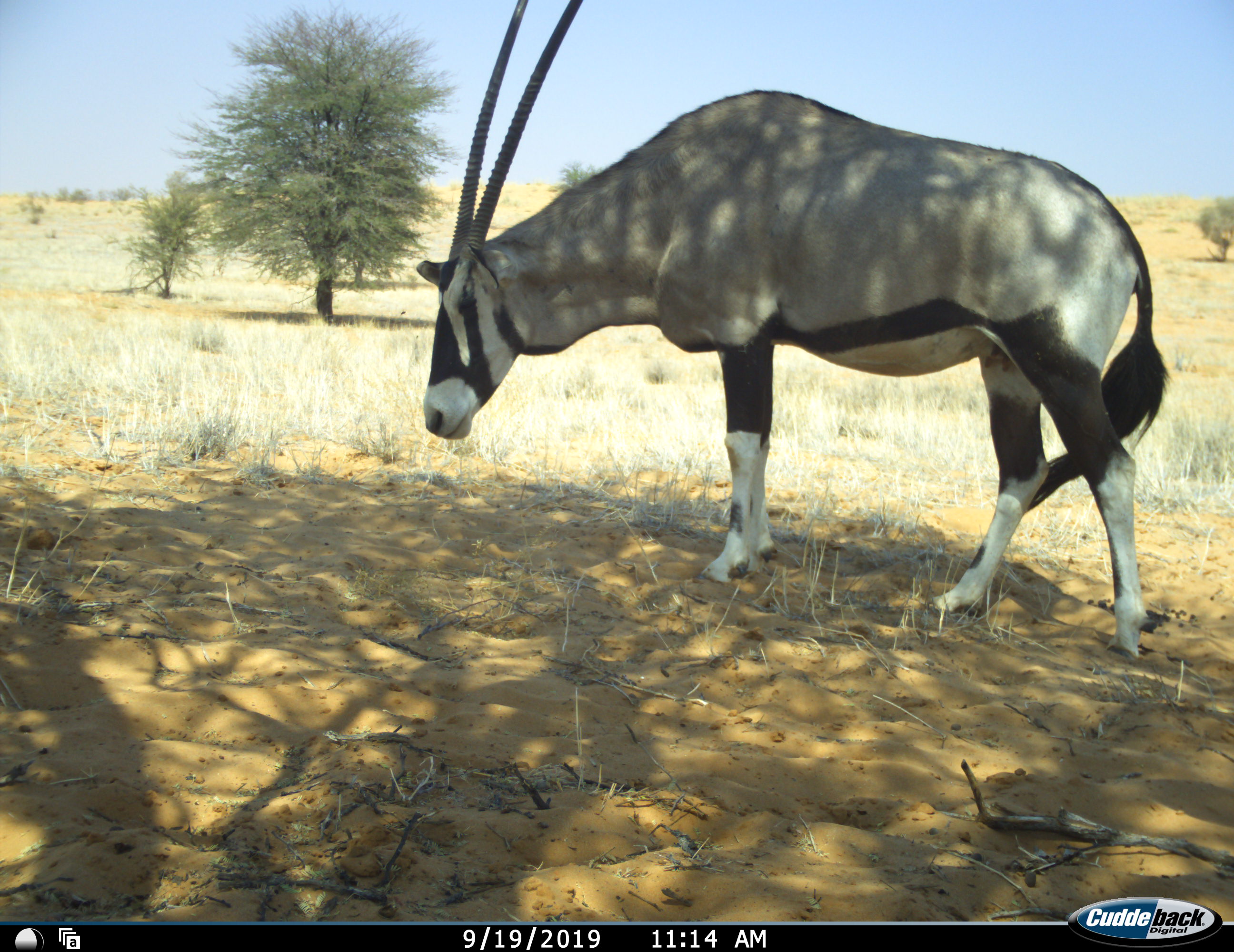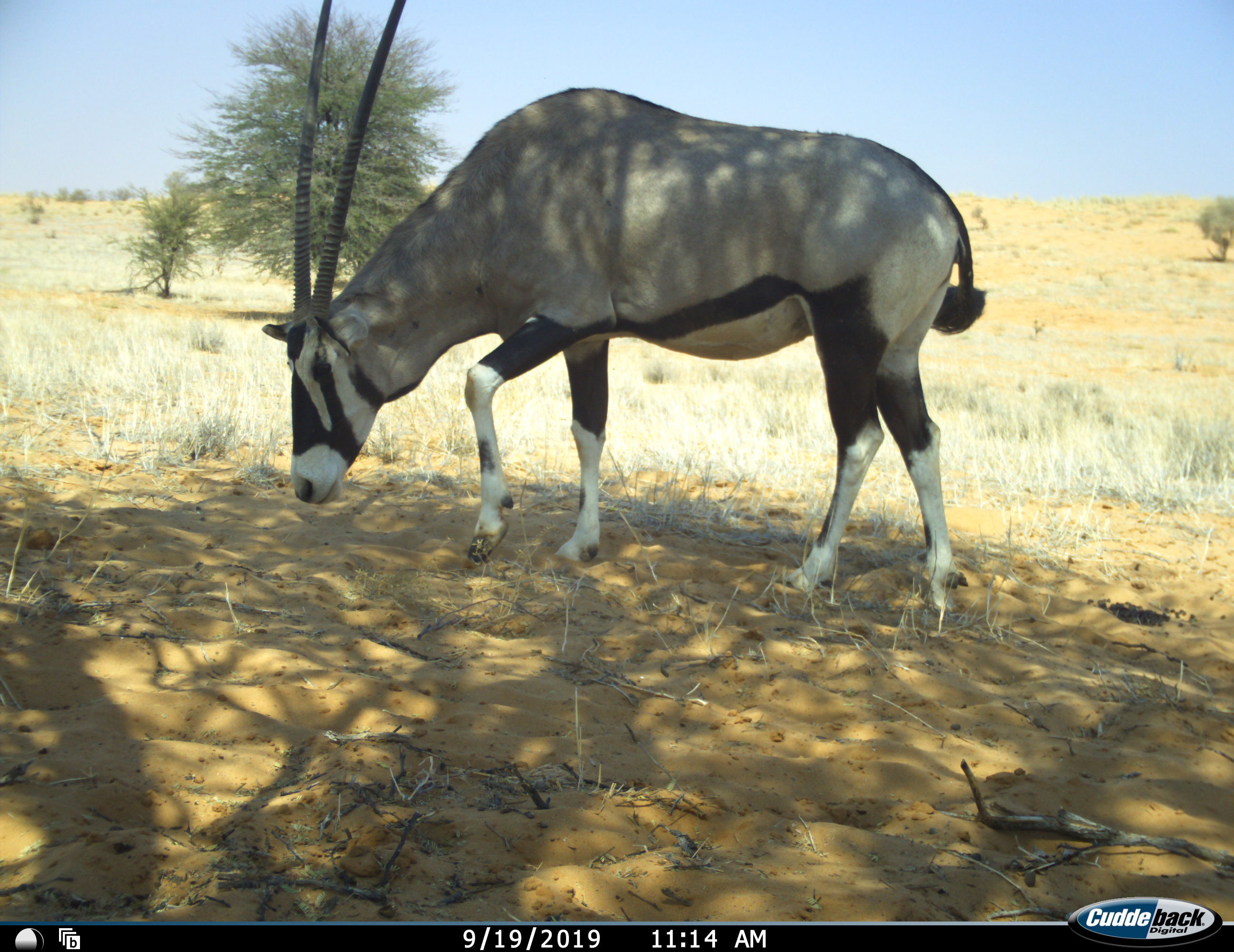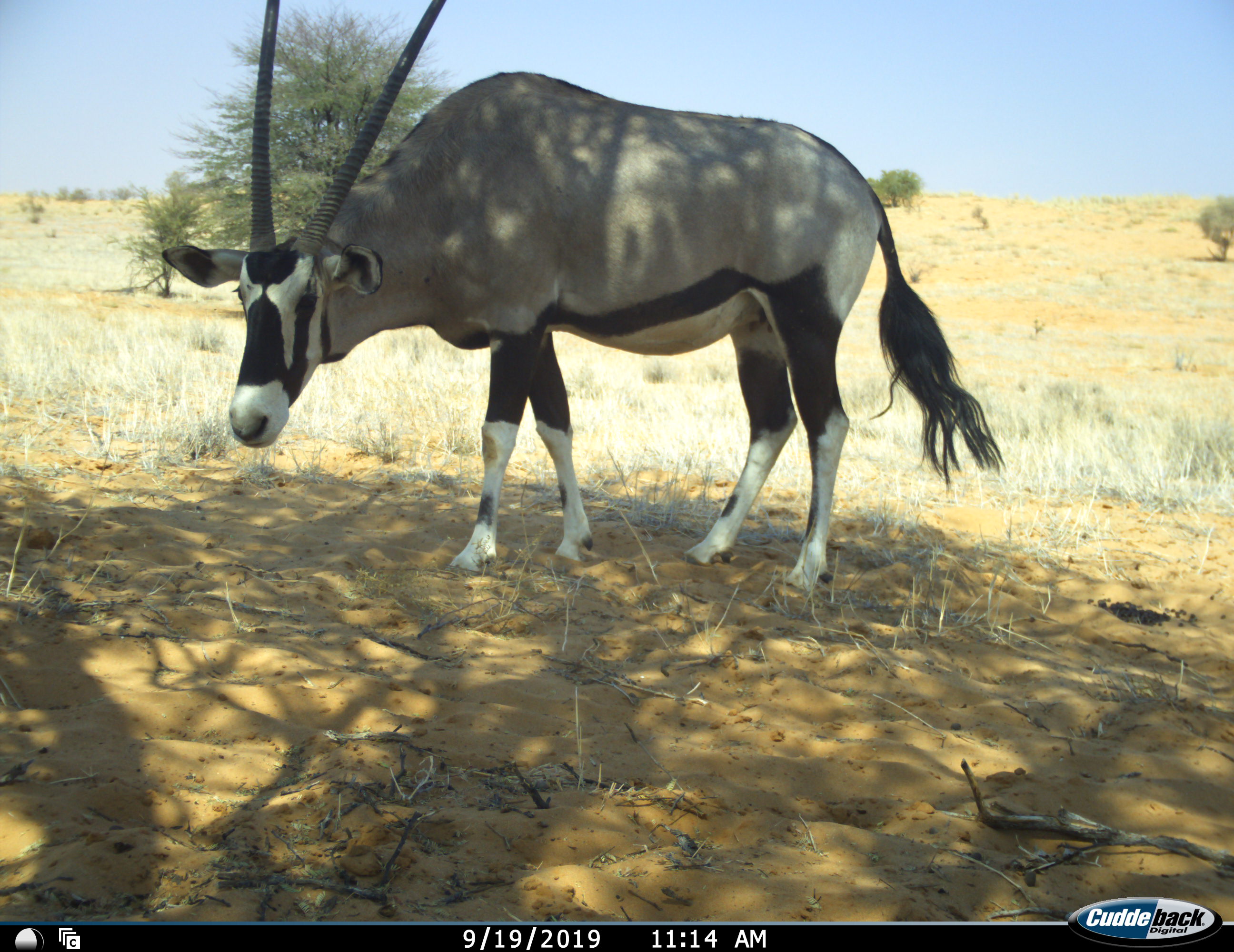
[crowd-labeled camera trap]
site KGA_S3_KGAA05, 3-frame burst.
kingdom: Animalia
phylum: Chordata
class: Mammalia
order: Artiodactyla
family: Bovidae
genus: Oryx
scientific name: Oryx gazella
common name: gemsbok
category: oryx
Oryx (gemsbok) (Oryx gazella), count 1. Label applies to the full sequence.